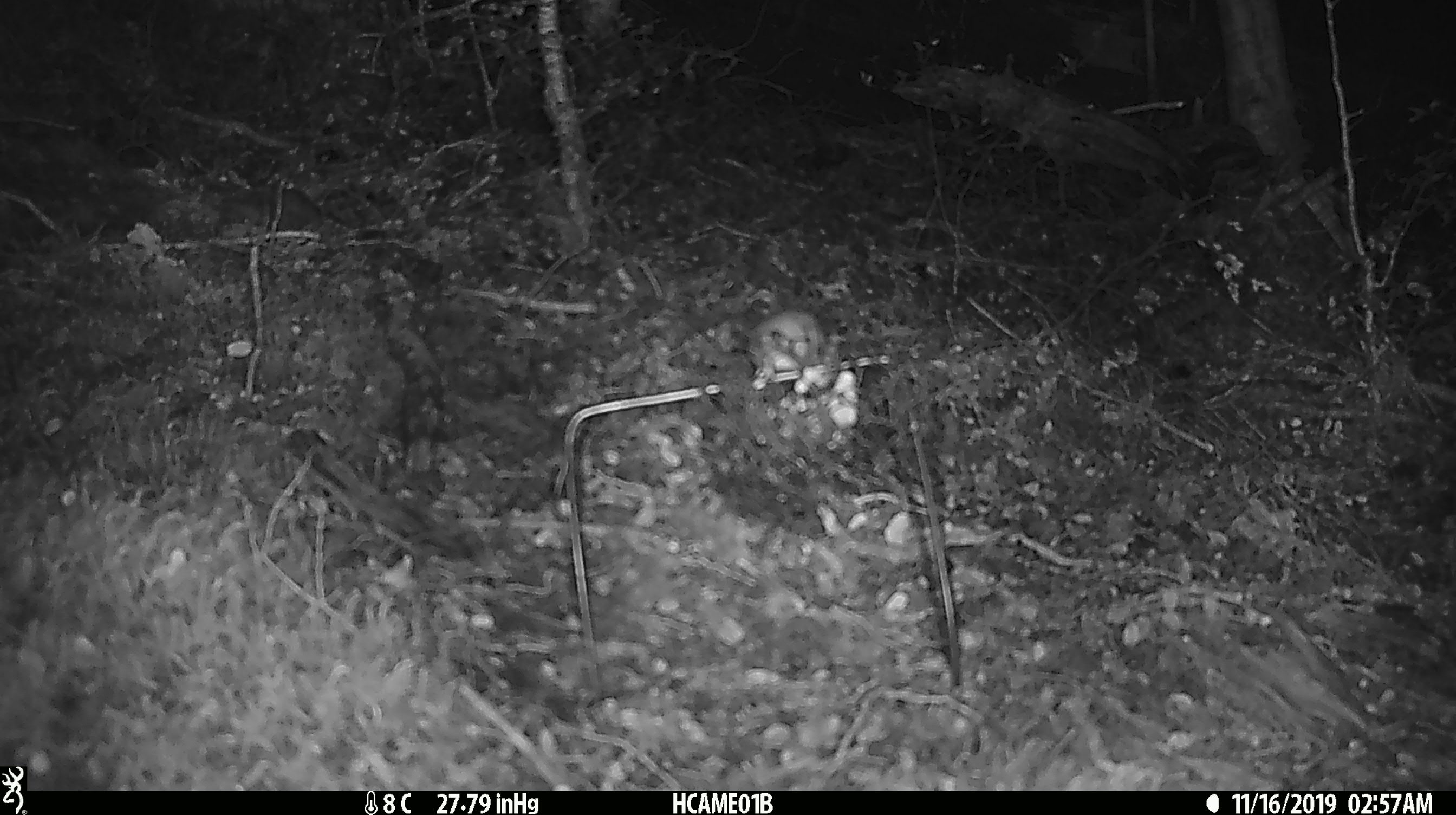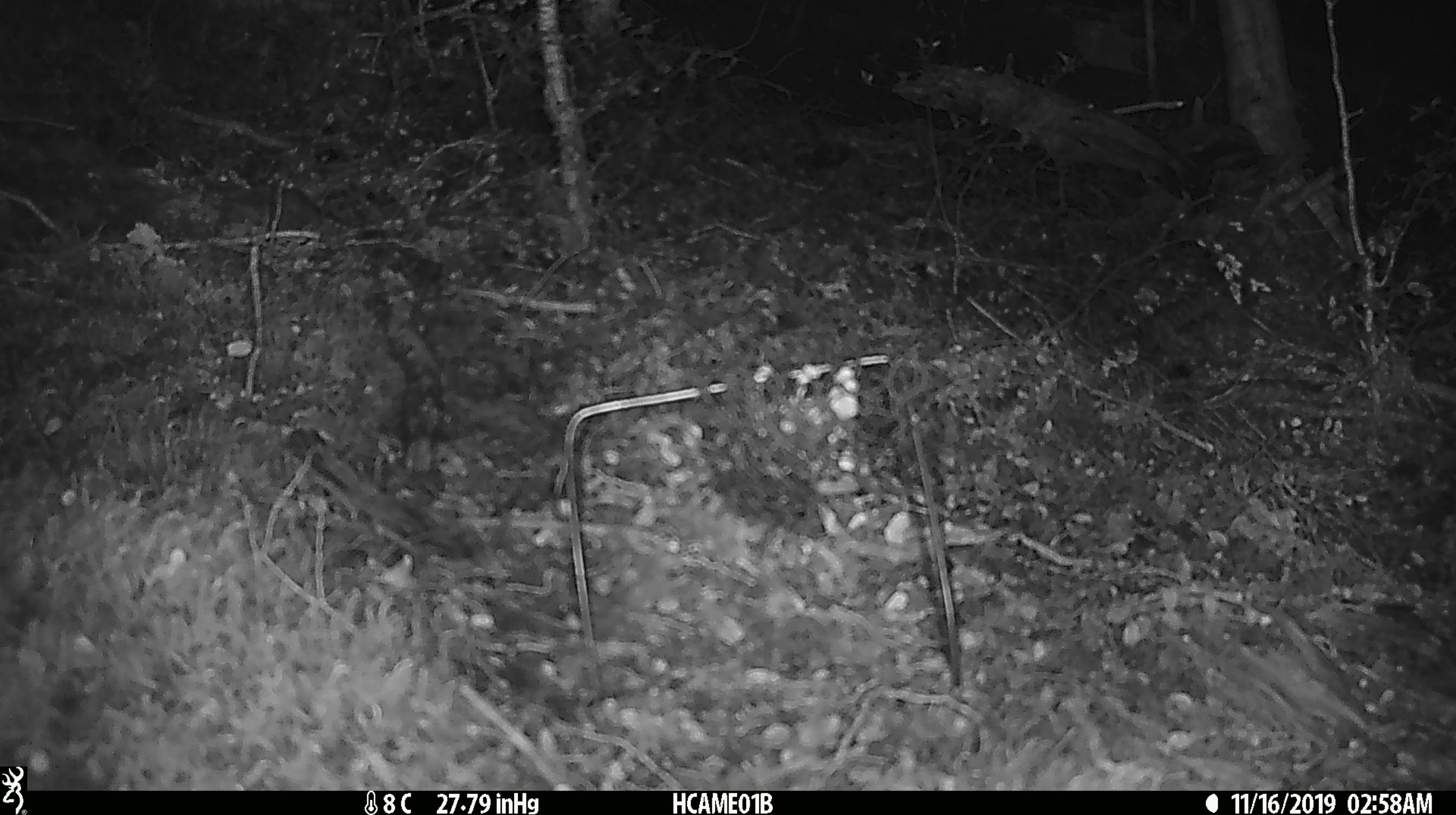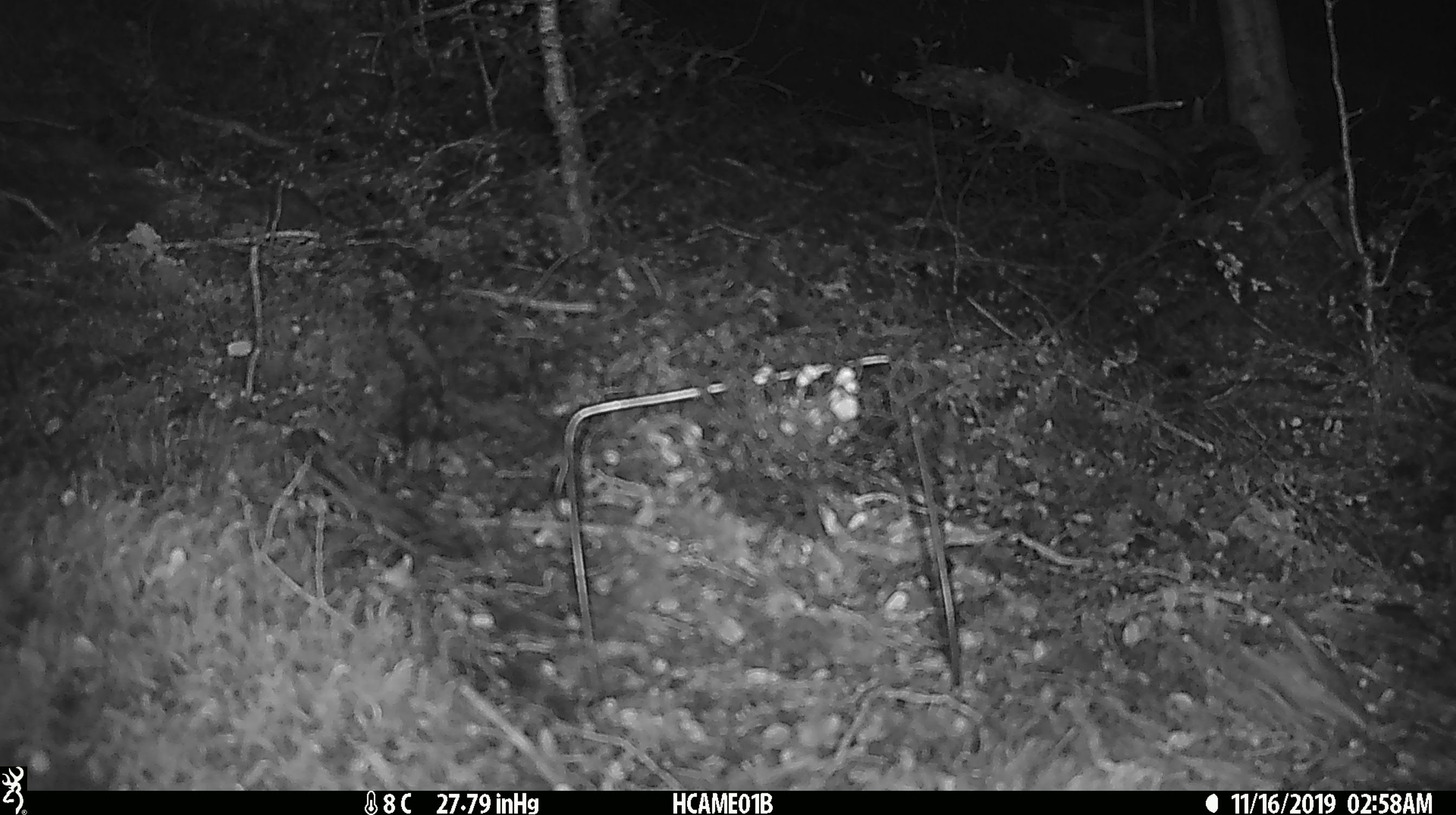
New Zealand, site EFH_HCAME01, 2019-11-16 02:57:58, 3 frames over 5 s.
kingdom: Animalia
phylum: Chordata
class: Mammalia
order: Rodentia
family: Muridae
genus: Mus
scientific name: Mus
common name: mouse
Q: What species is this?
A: Mouse (Mus).